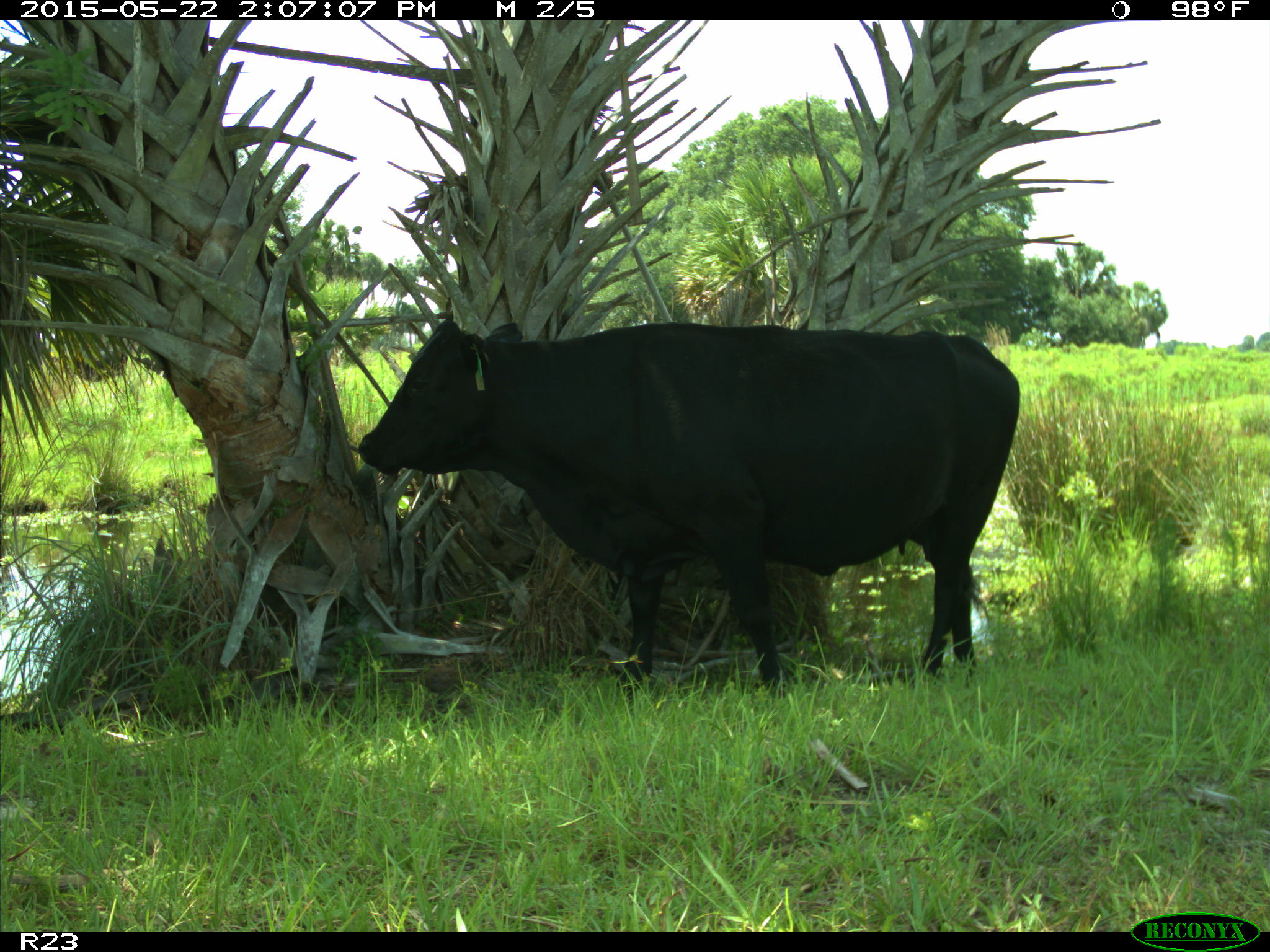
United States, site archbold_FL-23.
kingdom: Animalia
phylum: Chordata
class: Mammalia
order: Artiodactyla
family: Bovidae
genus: Bos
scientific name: Bos taurus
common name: domestic cow